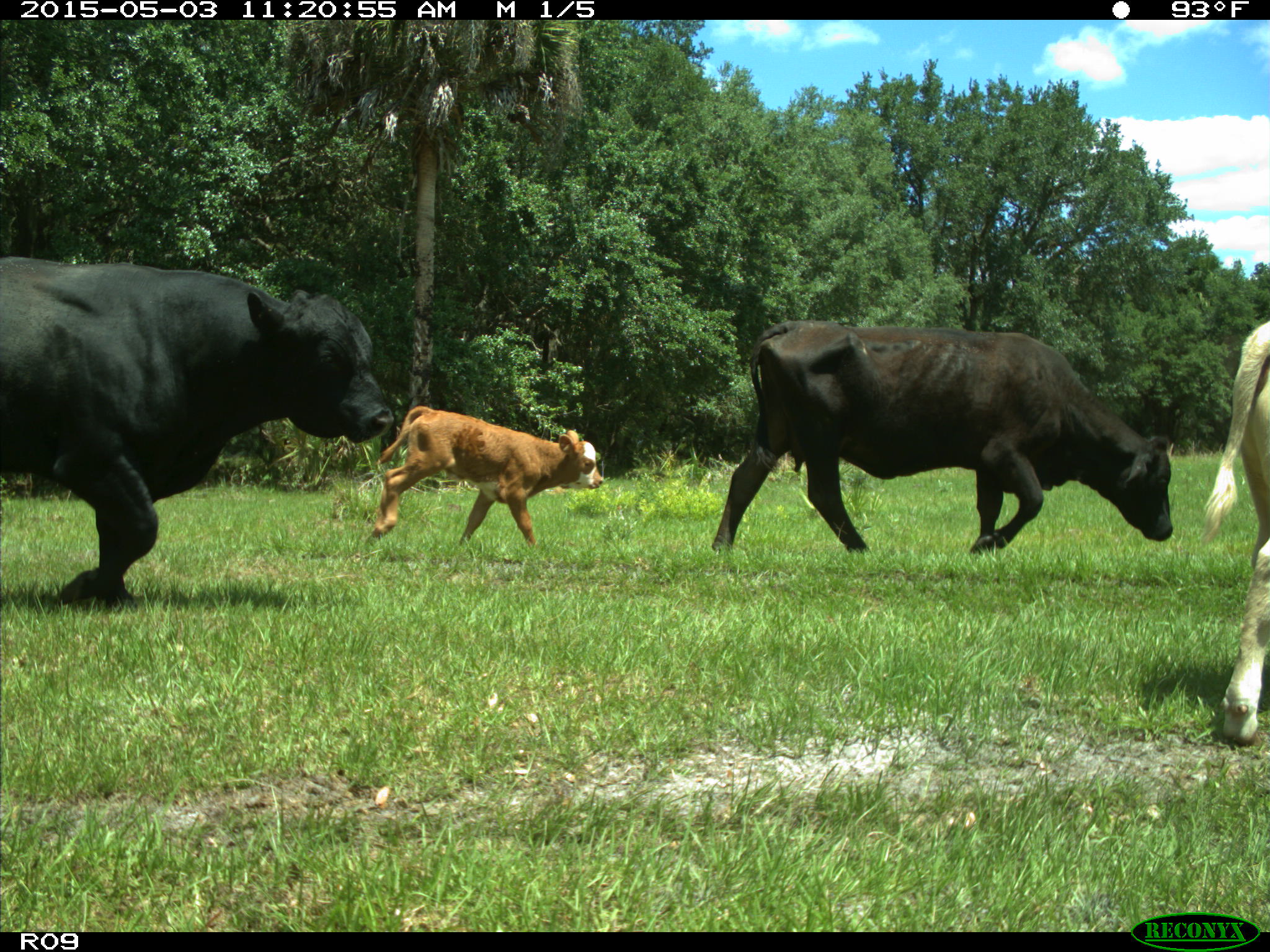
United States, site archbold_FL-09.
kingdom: Animalia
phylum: Chordata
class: Mammalia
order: Artiodactyla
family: Bovidae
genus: Bos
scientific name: Bos taurus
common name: domestic cow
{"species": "Bos taurus (domestic cow)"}